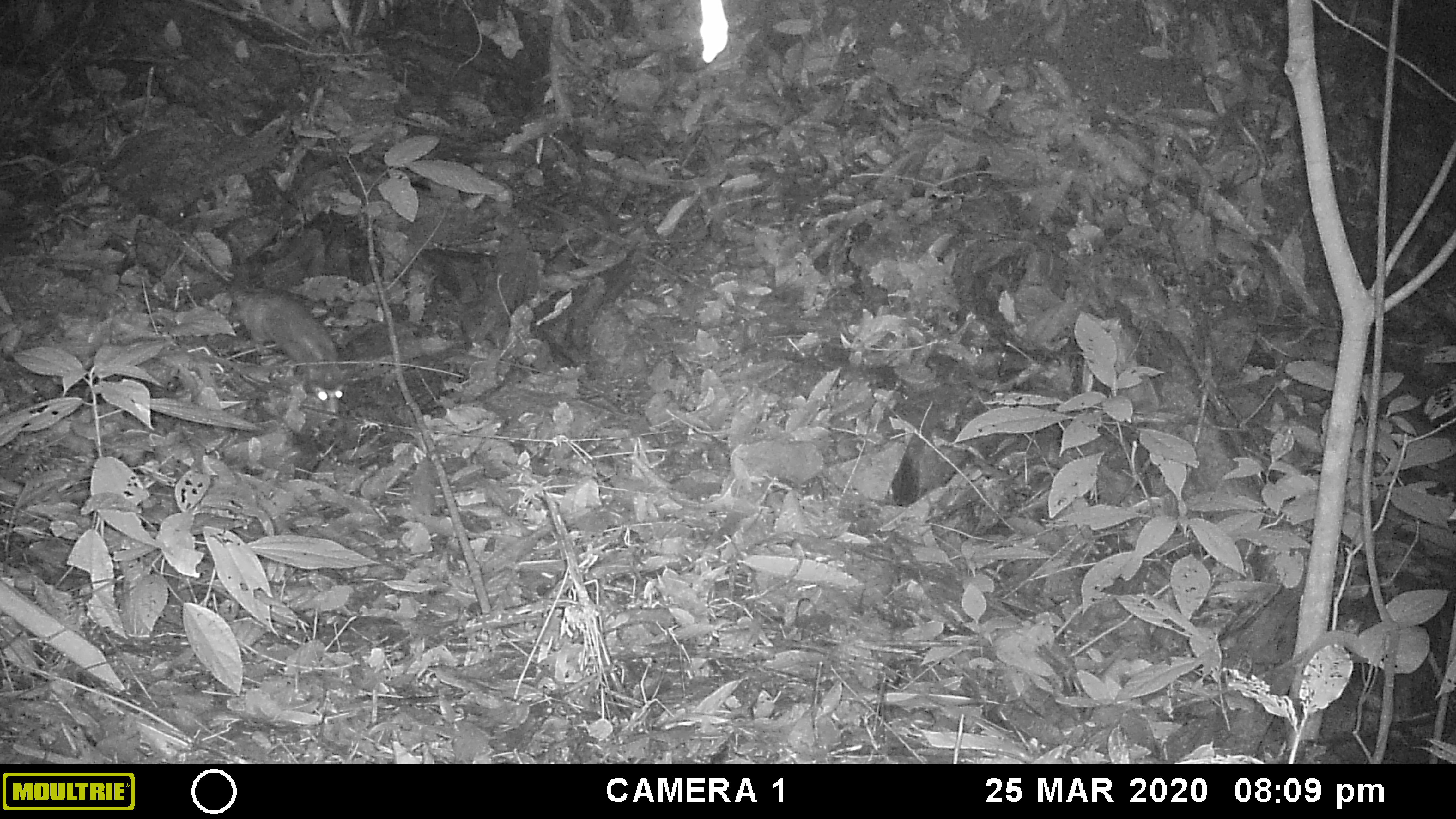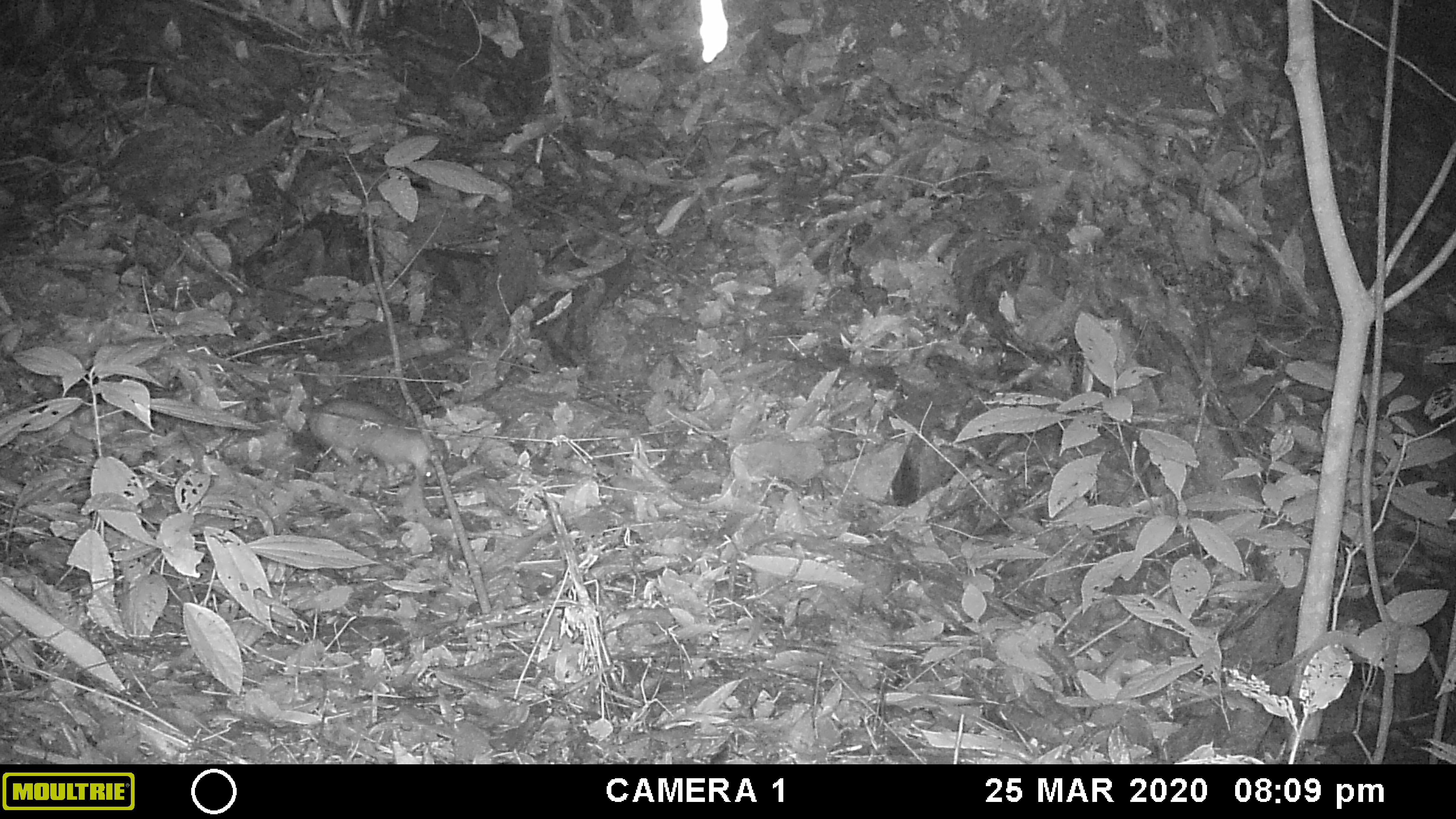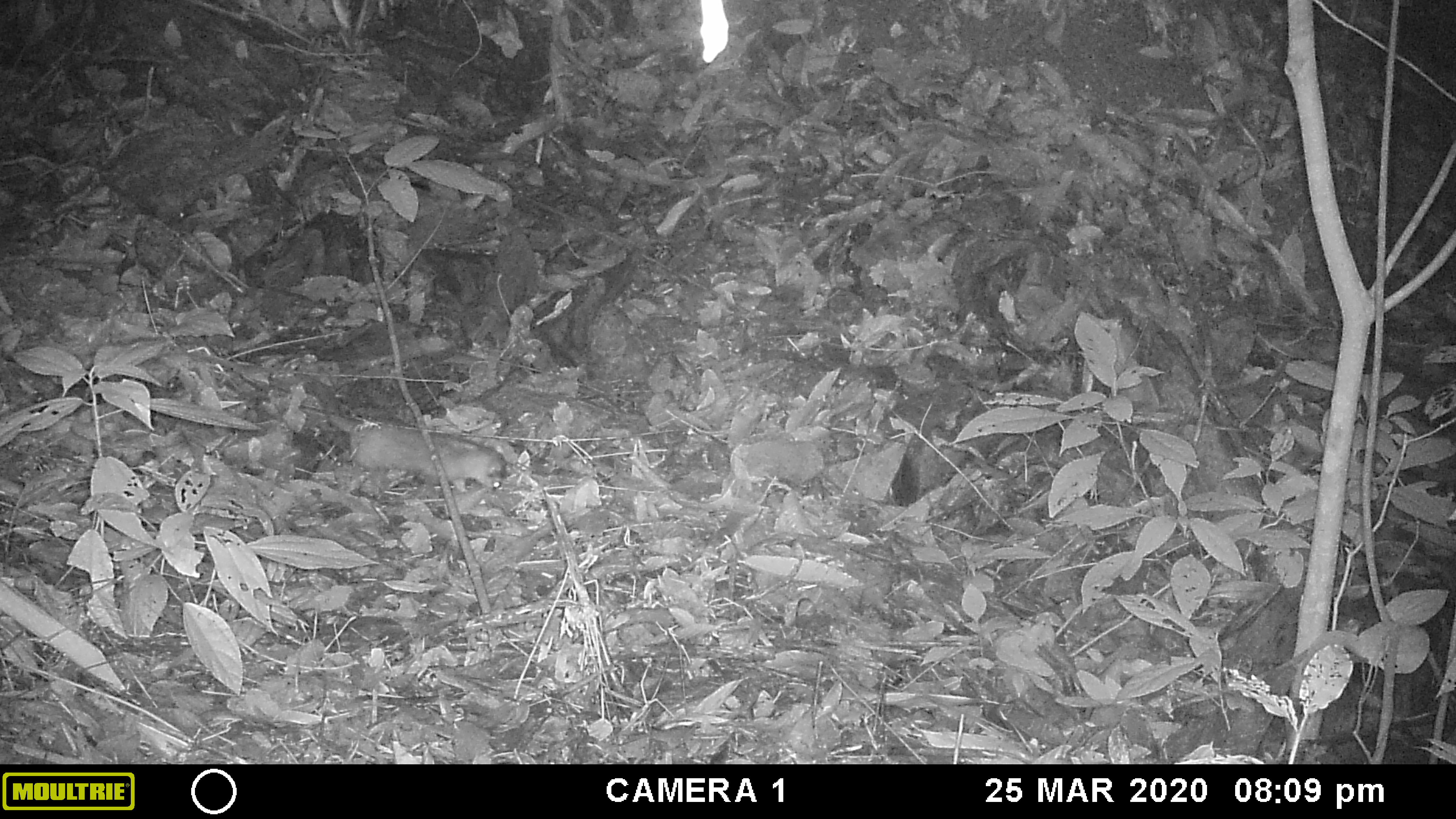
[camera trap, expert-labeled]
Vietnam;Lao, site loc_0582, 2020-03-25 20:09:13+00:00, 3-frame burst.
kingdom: Animalia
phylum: Chordata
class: Mammalia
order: Carnivora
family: Mustelidae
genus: Melogale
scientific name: Melogale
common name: ferret badger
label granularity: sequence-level